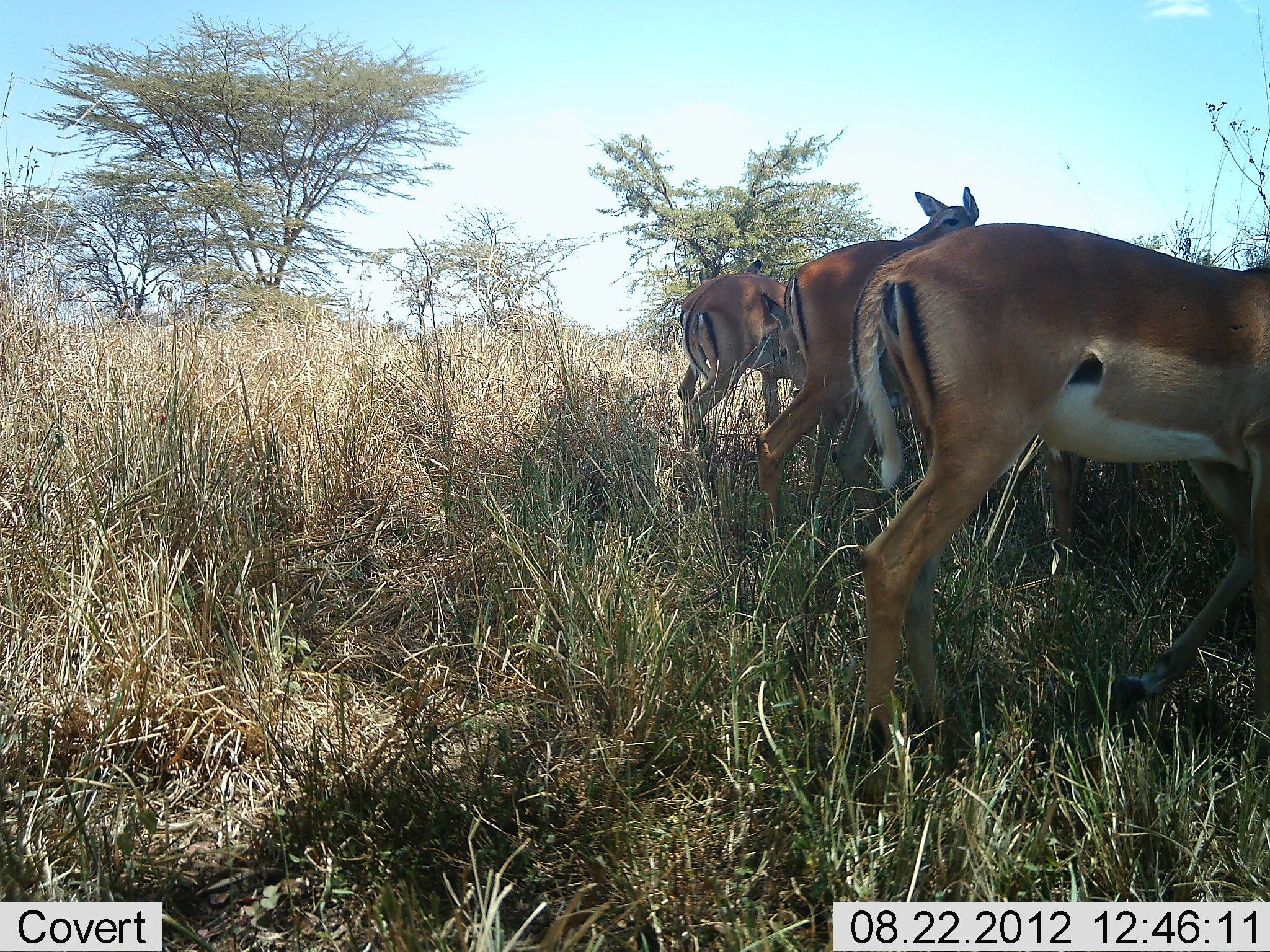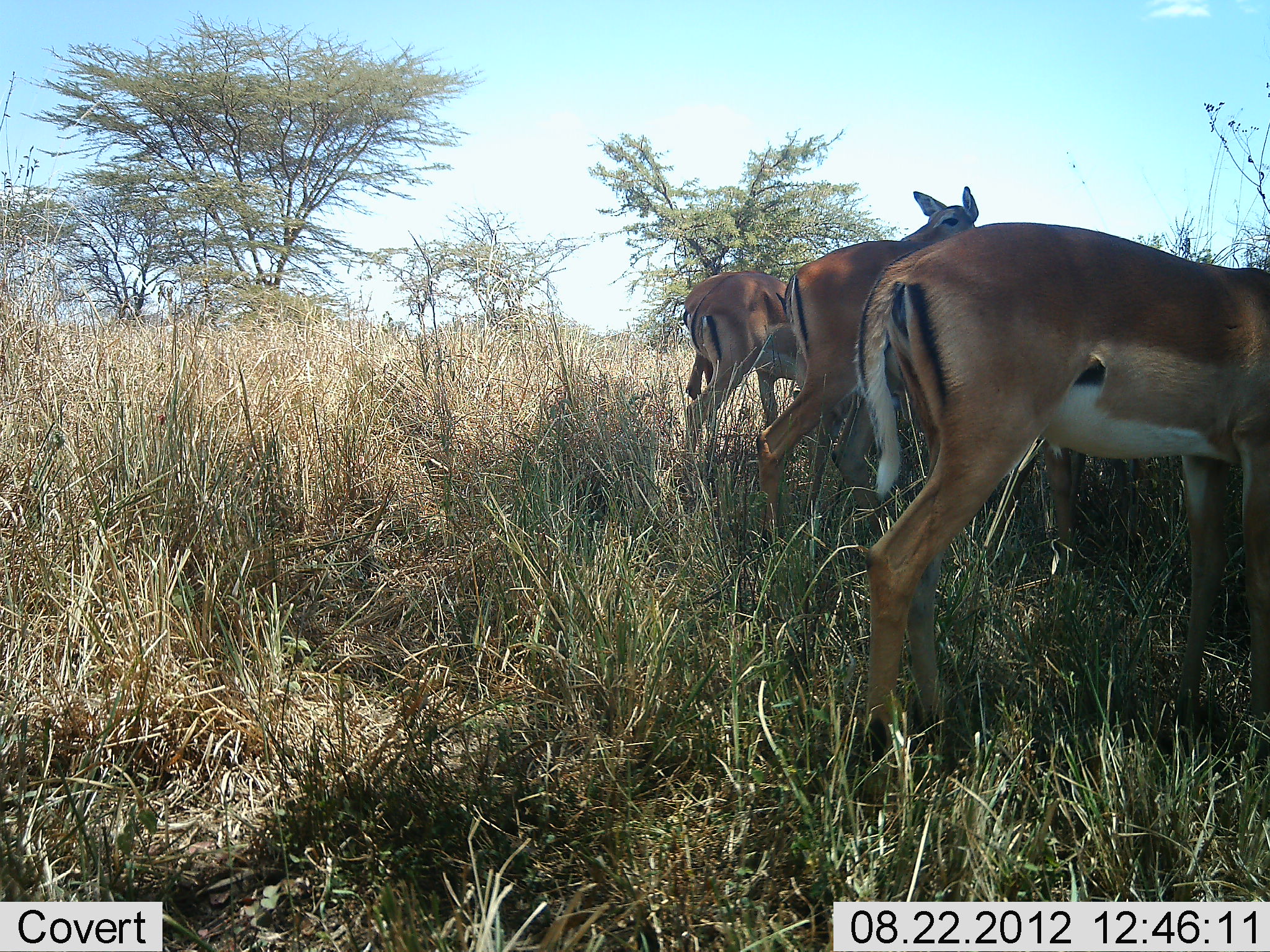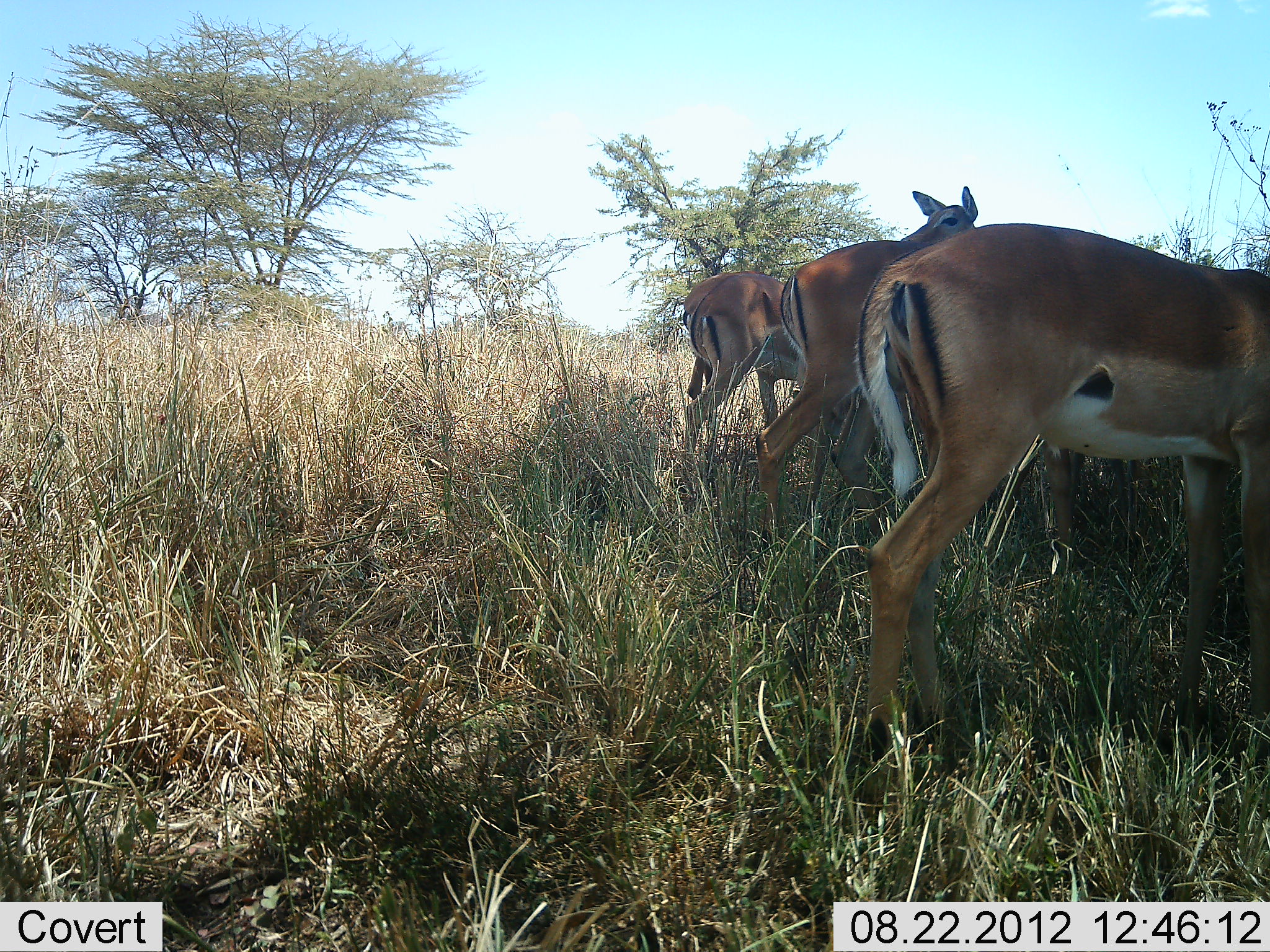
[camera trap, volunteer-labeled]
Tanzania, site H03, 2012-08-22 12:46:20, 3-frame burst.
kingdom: Animalia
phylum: Chordata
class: Mammalia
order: Artiodactyla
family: Bovidae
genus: Aepyceros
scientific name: Aepyceros melampus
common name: impala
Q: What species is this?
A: Impala (Aepyceros melampus).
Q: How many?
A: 4.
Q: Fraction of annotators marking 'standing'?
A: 90%.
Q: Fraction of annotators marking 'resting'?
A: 0%.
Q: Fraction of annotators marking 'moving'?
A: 0%.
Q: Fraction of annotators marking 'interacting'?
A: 0%.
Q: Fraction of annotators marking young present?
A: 0%.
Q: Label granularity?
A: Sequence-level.